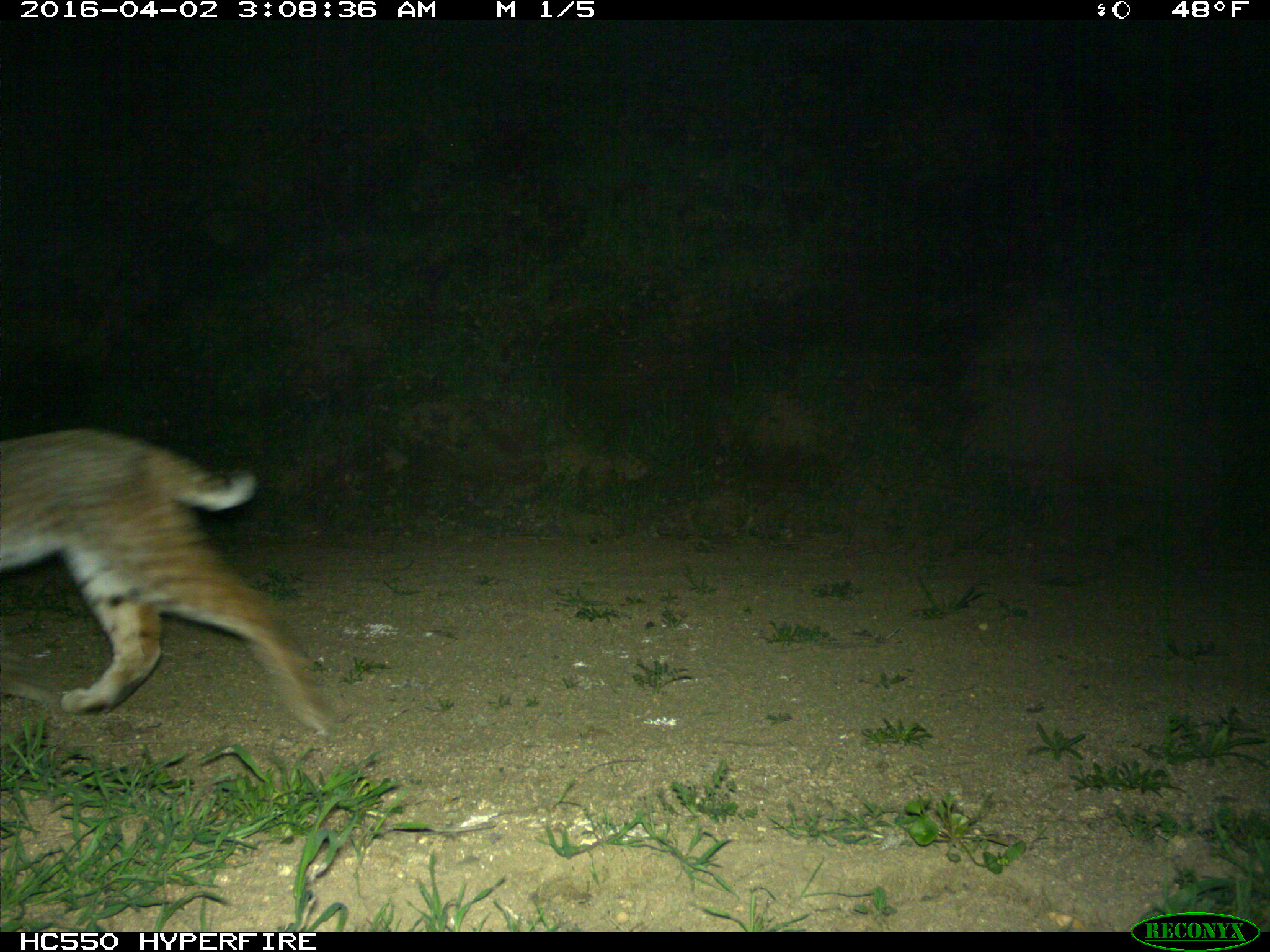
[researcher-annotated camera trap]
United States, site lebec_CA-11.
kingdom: Animalia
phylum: Chordata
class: Mammalia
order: Carnivora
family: Felidae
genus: Lynx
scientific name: Lynx rufus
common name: bobcat